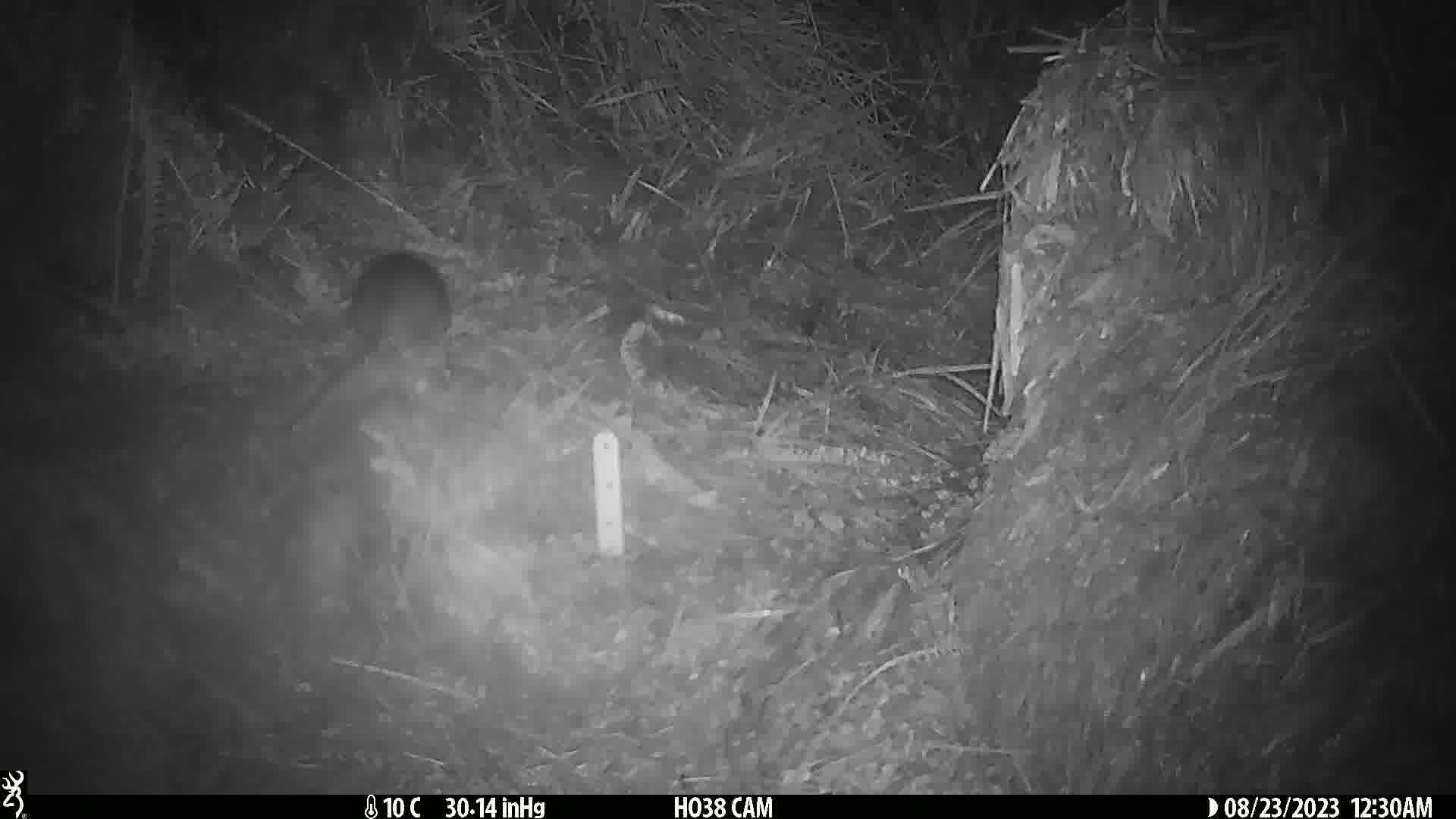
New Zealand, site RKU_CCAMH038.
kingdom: Animalia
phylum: Chordata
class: Mammalia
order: Rodentia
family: Muridae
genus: Rattus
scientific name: Rattus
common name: rat